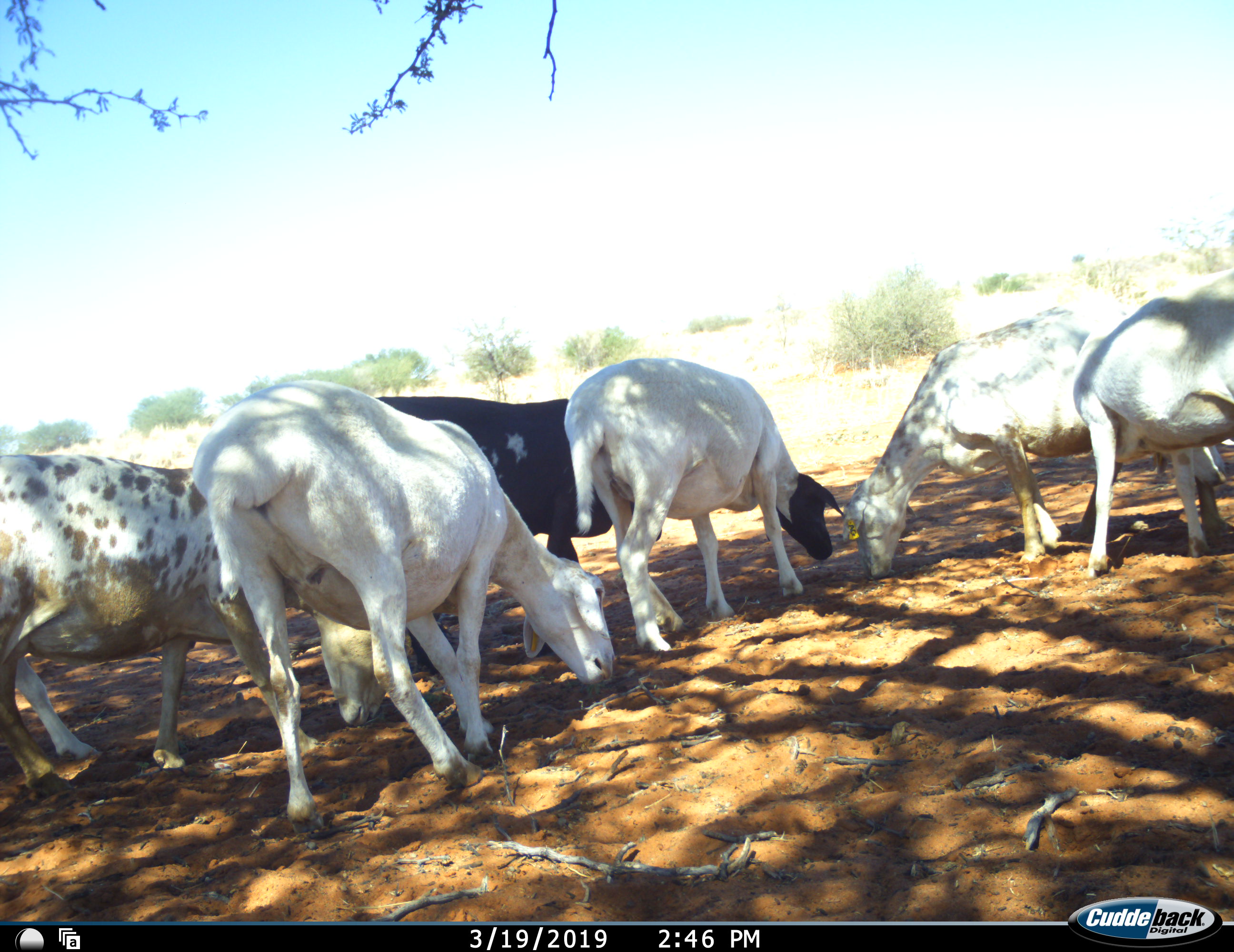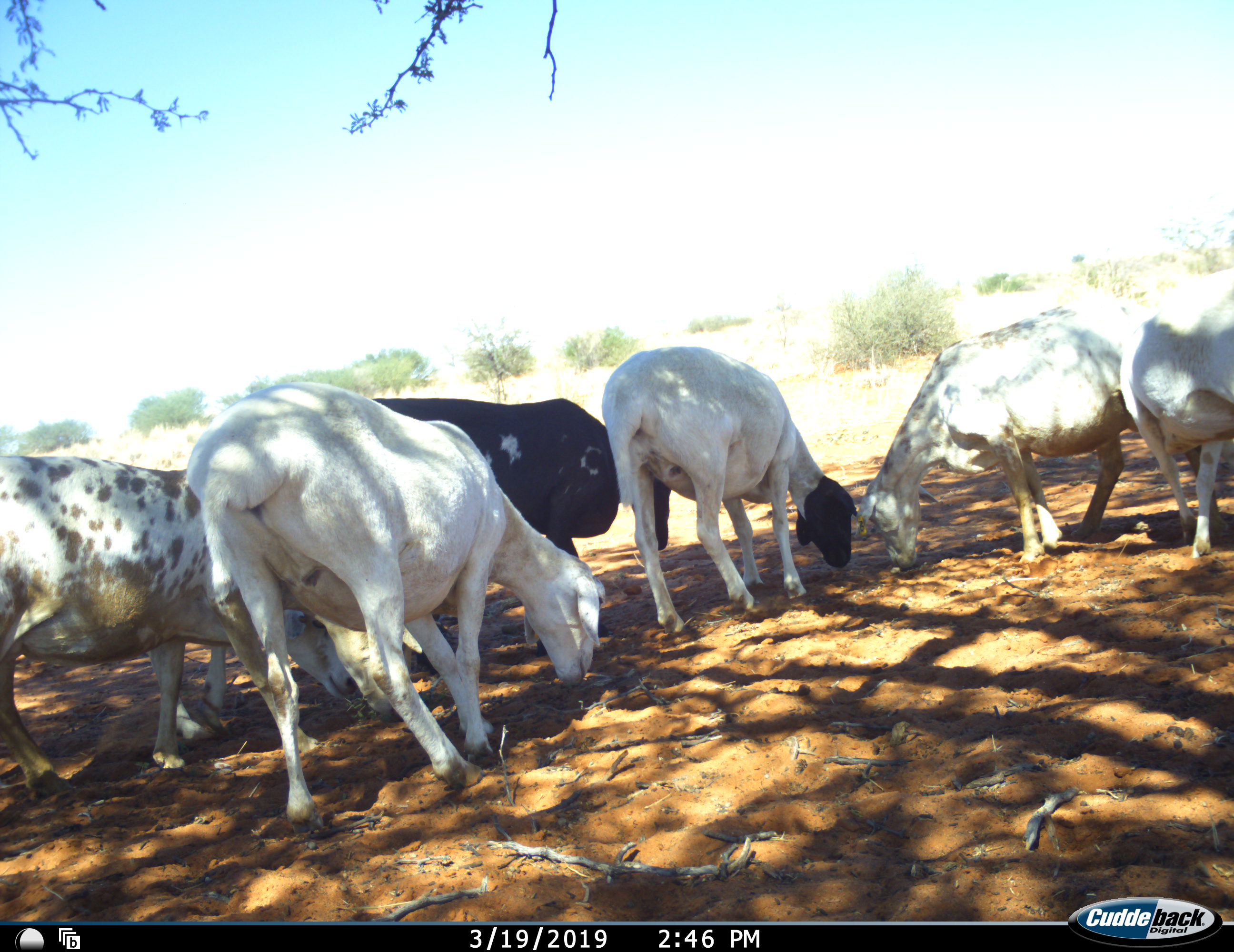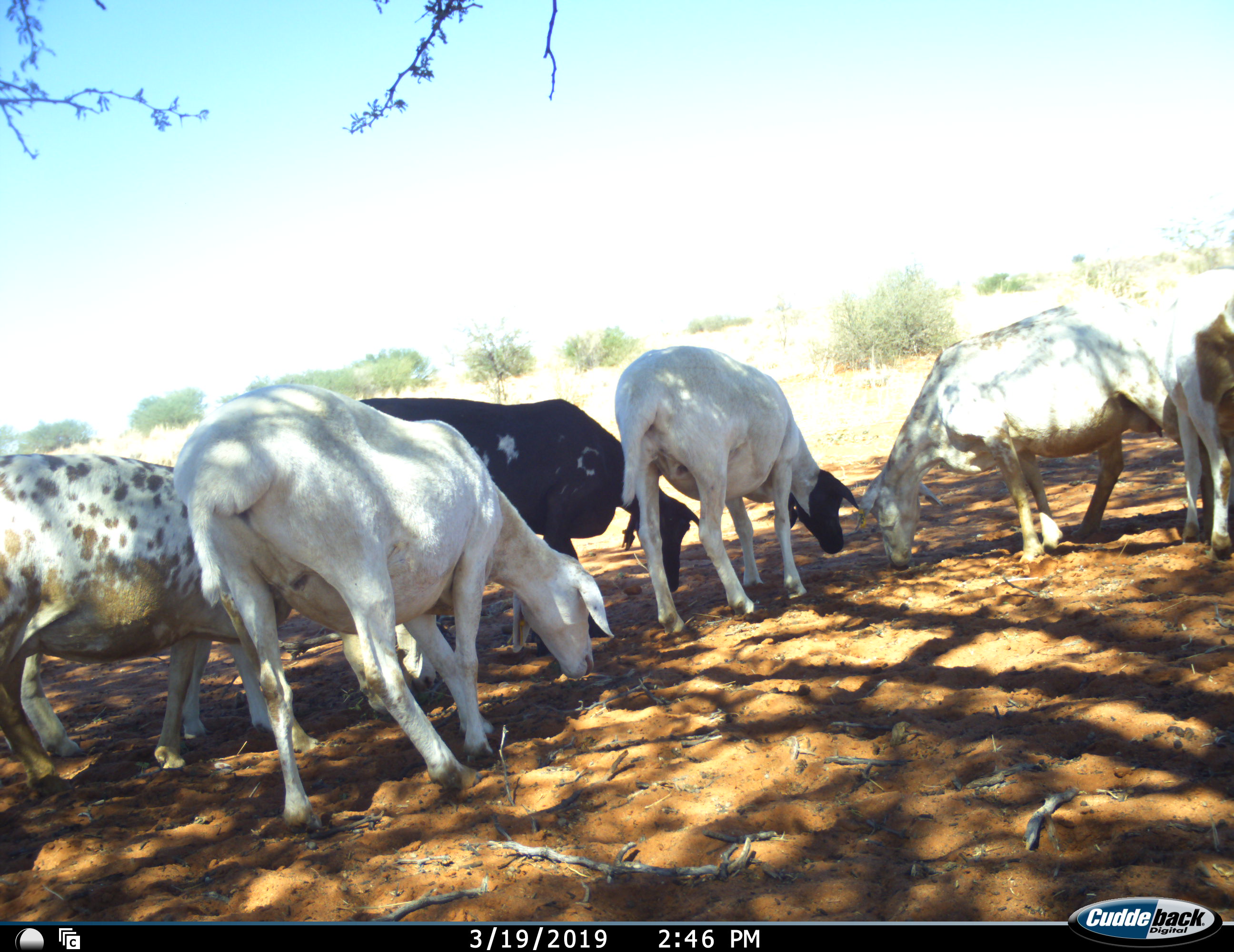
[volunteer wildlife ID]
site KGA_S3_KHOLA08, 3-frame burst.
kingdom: Animalia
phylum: Chordata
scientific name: Vertebrata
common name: domestic animal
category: domesticanimal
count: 6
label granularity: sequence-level